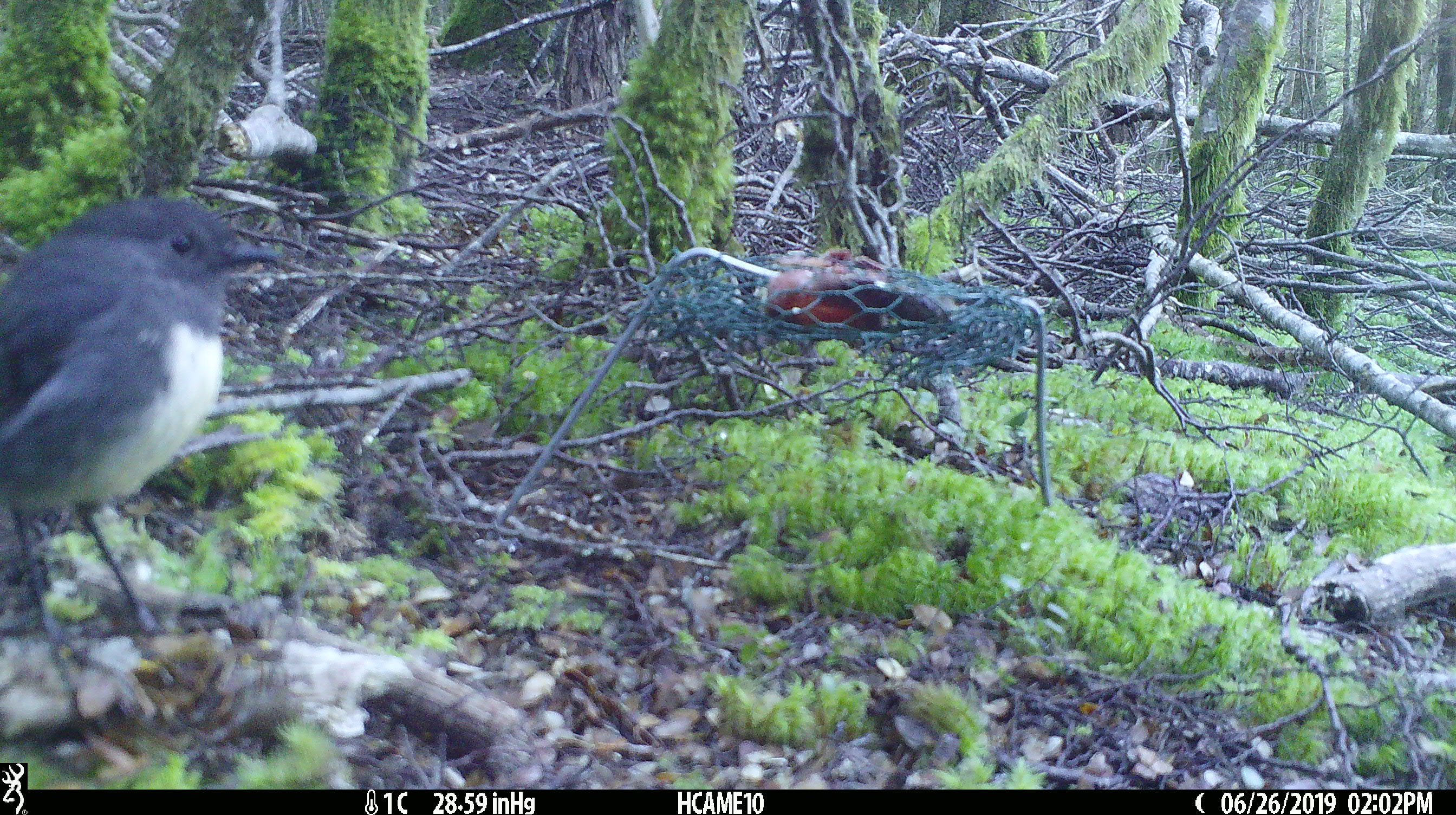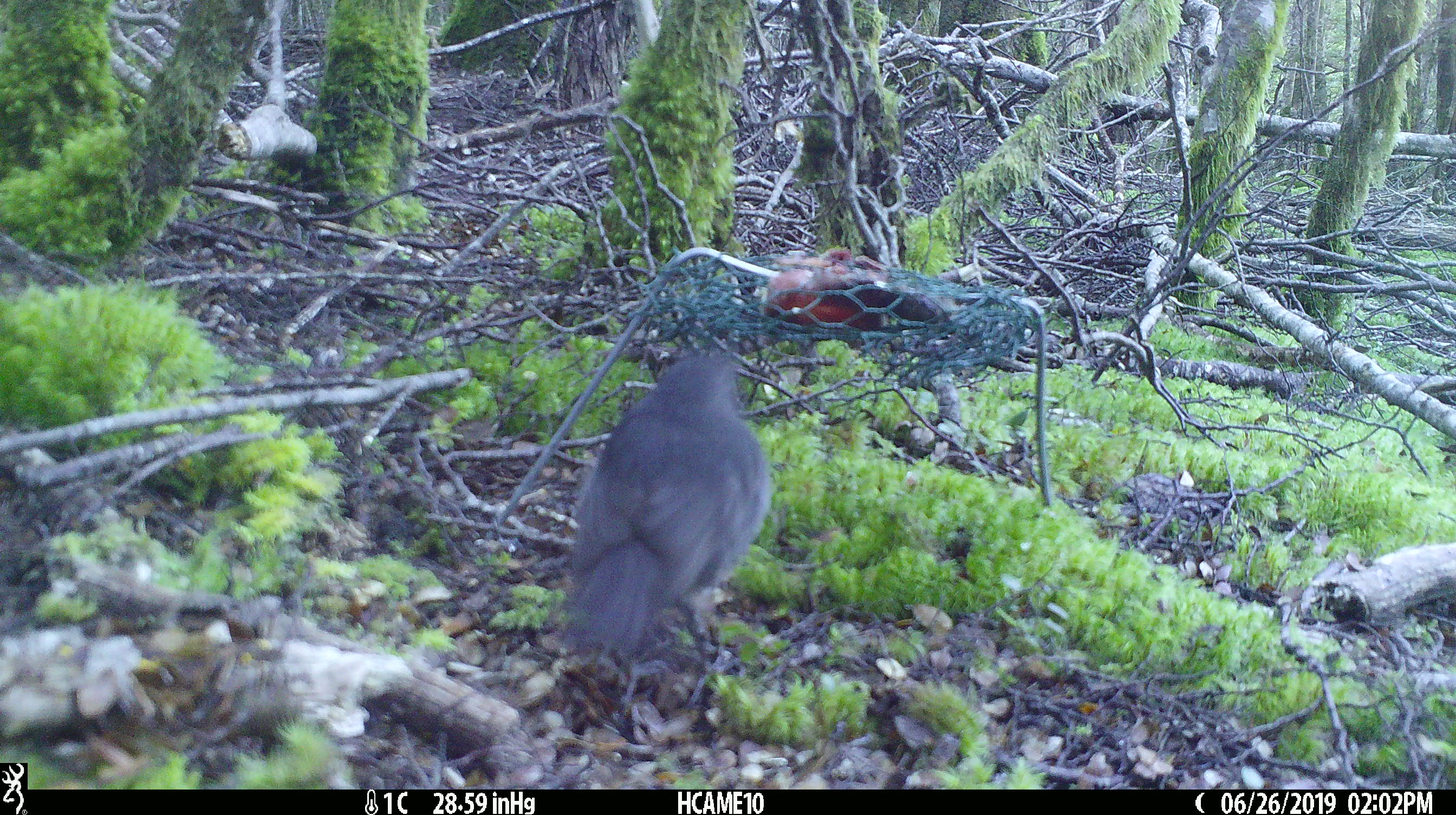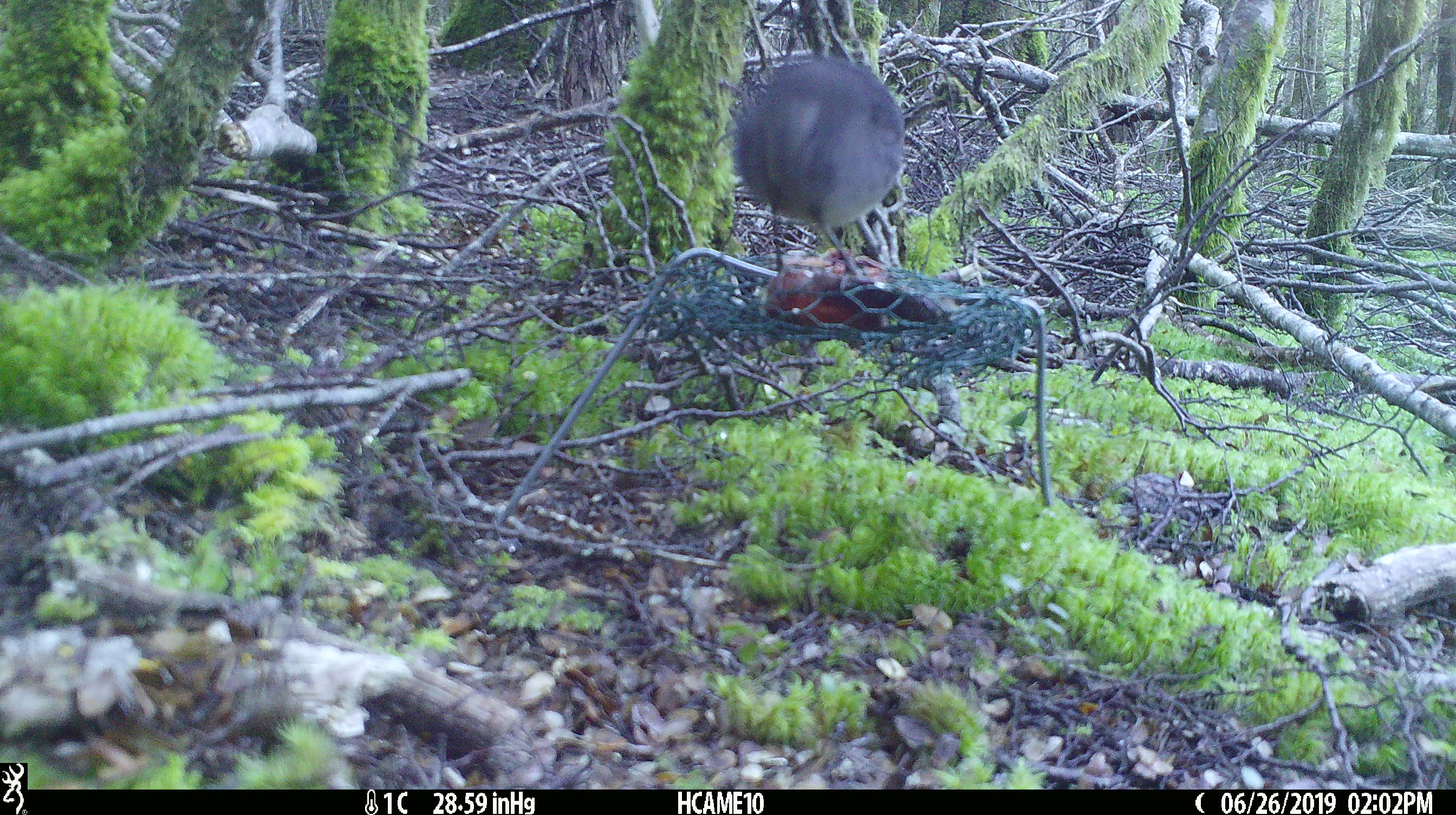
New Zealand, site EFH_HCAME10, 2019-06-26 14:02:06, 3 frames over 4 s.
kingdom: Animalia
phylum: Chordata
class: Aves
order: Passeriformes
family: Petroicidae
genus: Petroica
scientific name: Petroica australis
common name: new zealand robin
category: robin